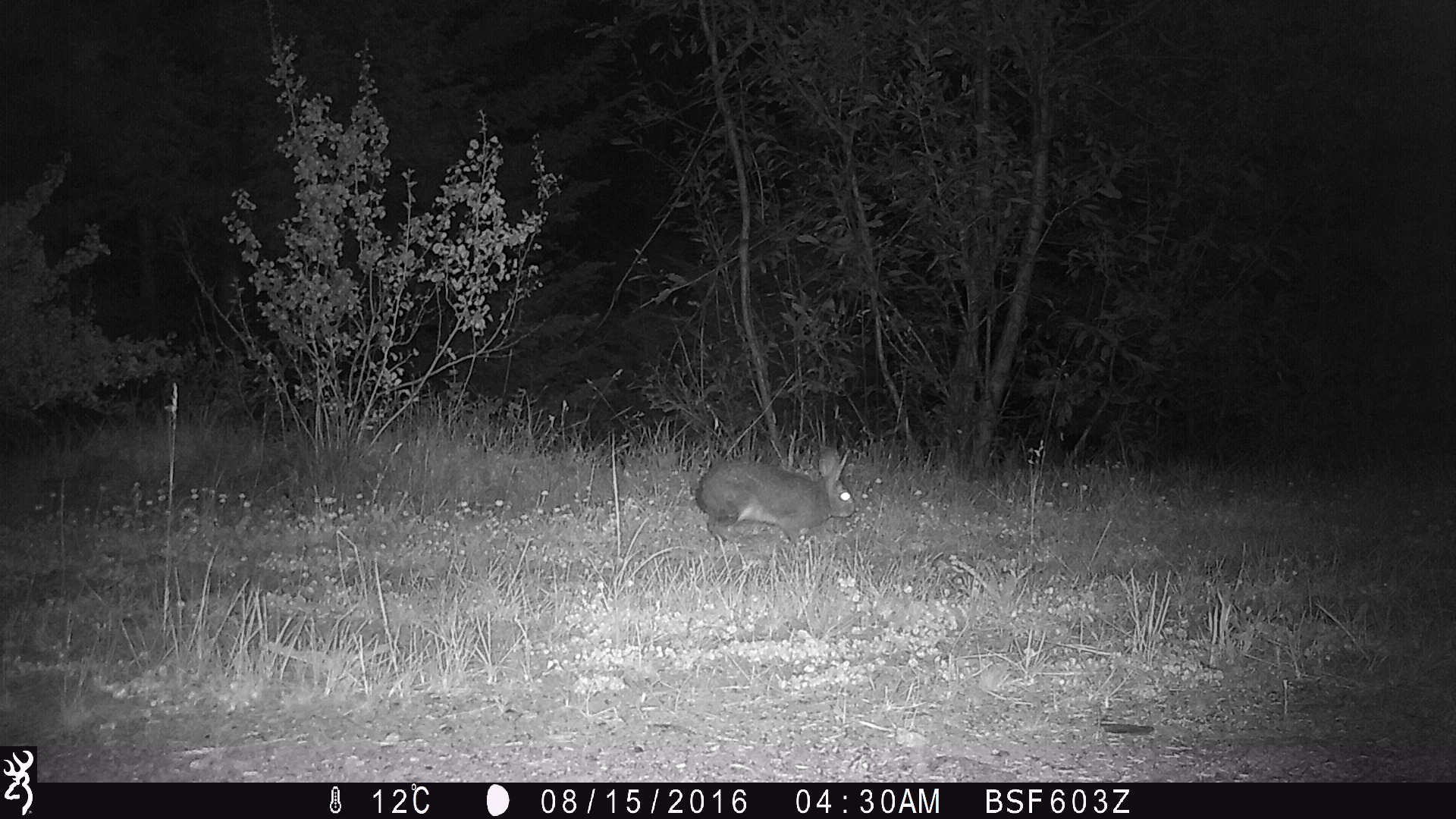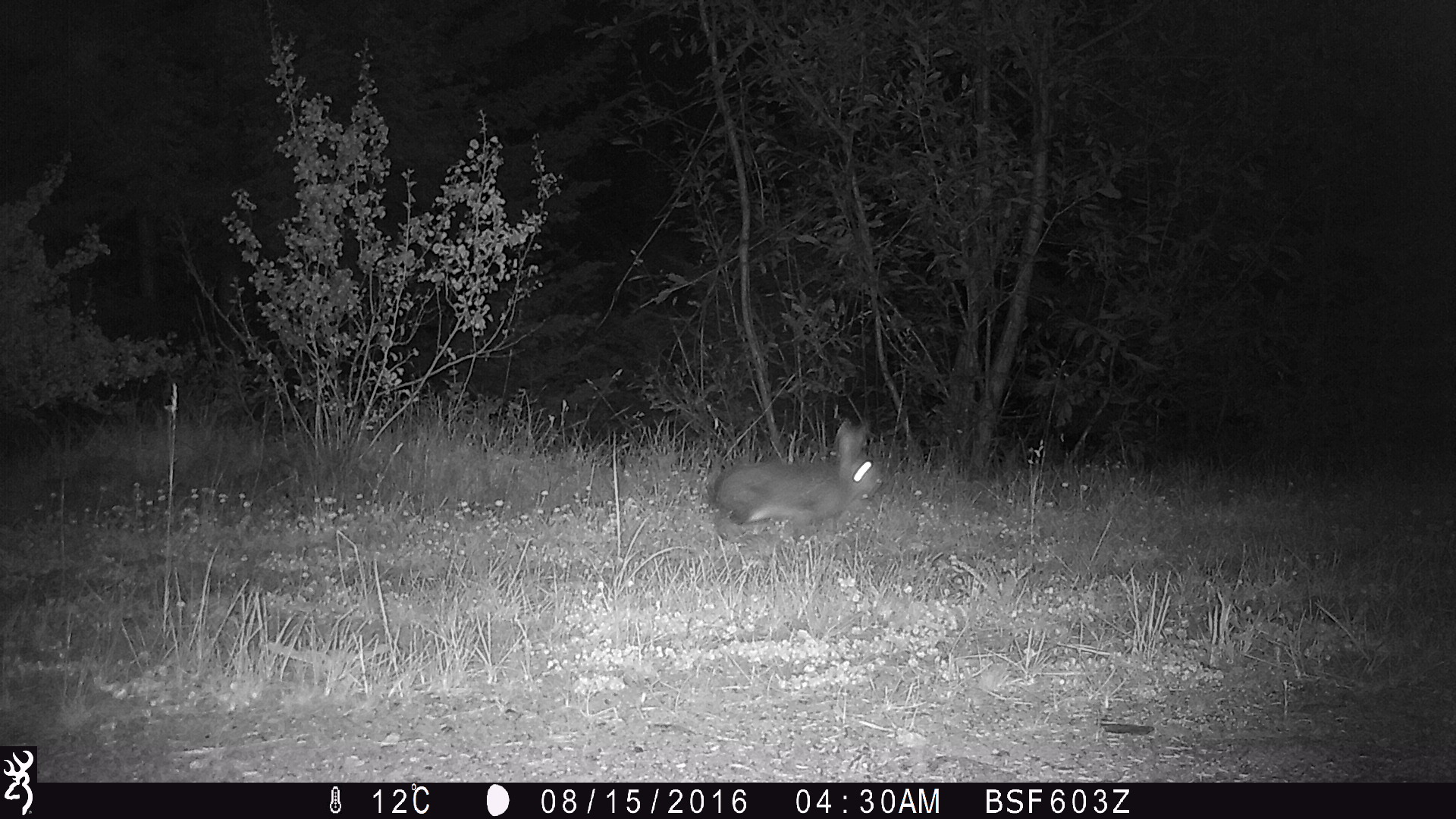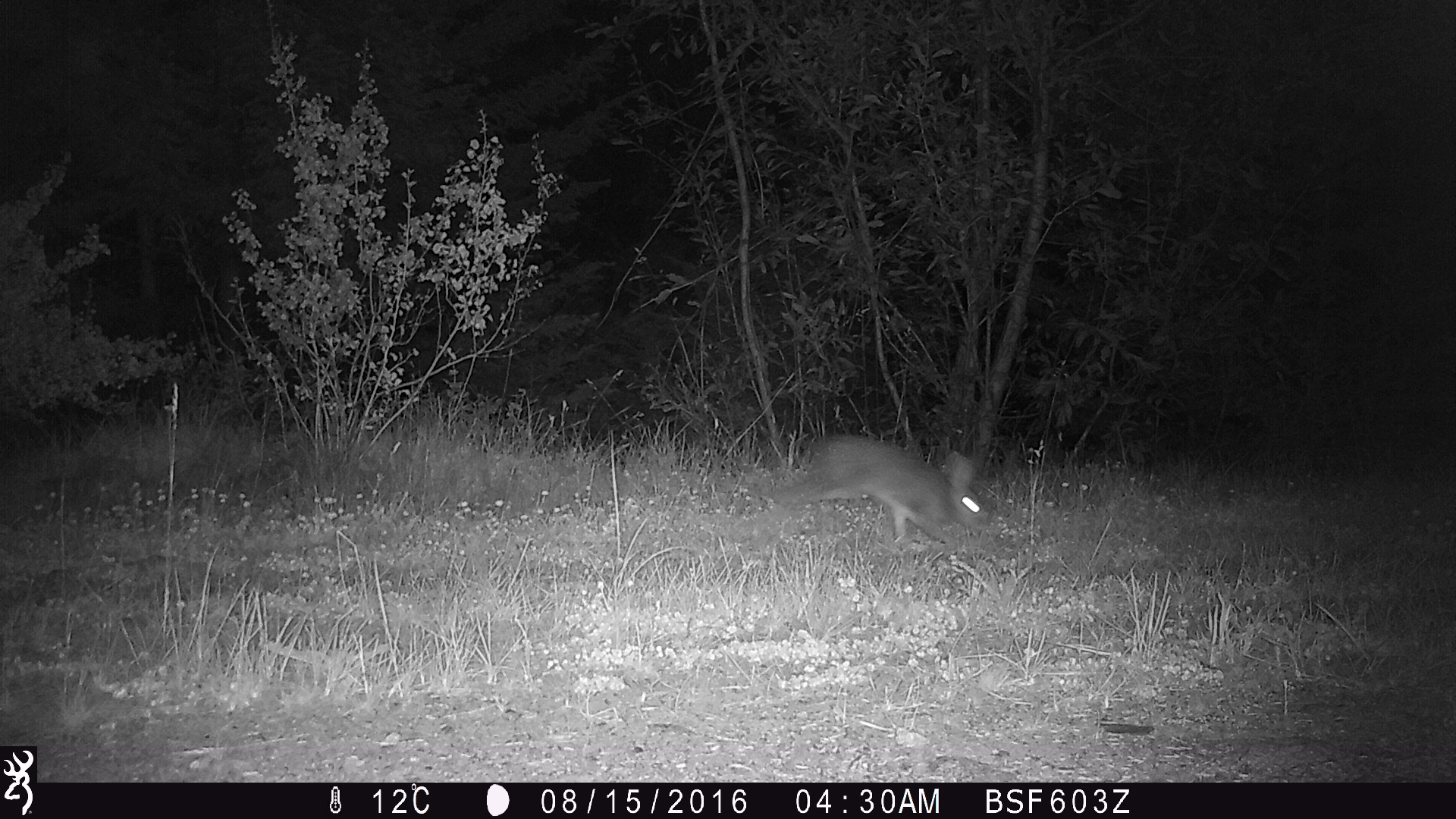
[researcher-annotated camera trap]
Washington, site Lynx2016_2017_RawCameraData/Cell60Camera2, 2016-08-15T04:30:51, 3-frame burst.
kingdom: Animalia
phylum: Chordata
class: Mammalia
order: Lagomorpha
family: Leporidae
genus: Lepus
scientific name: Lepus americanus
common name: snowshoe hare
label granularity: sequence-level